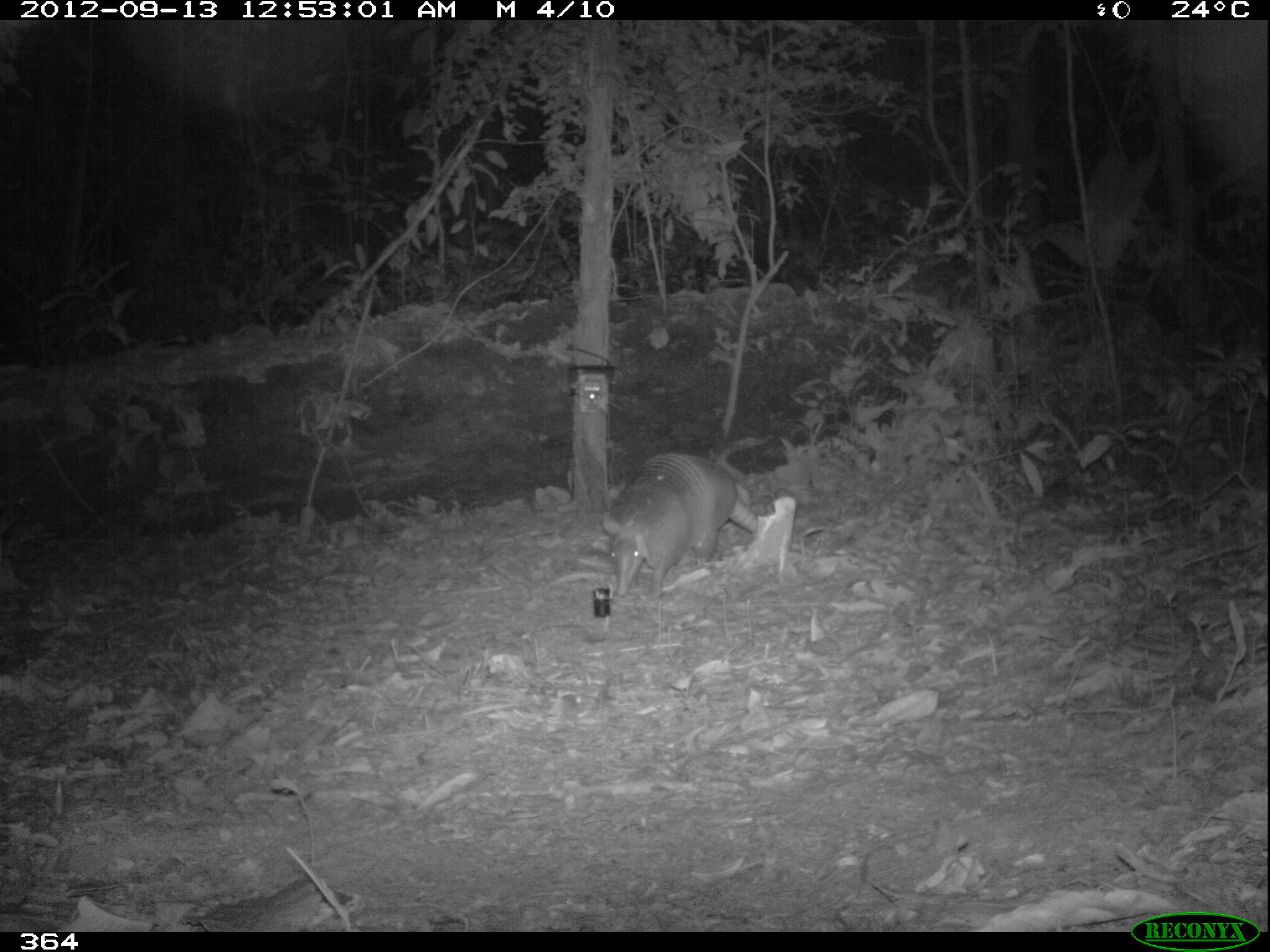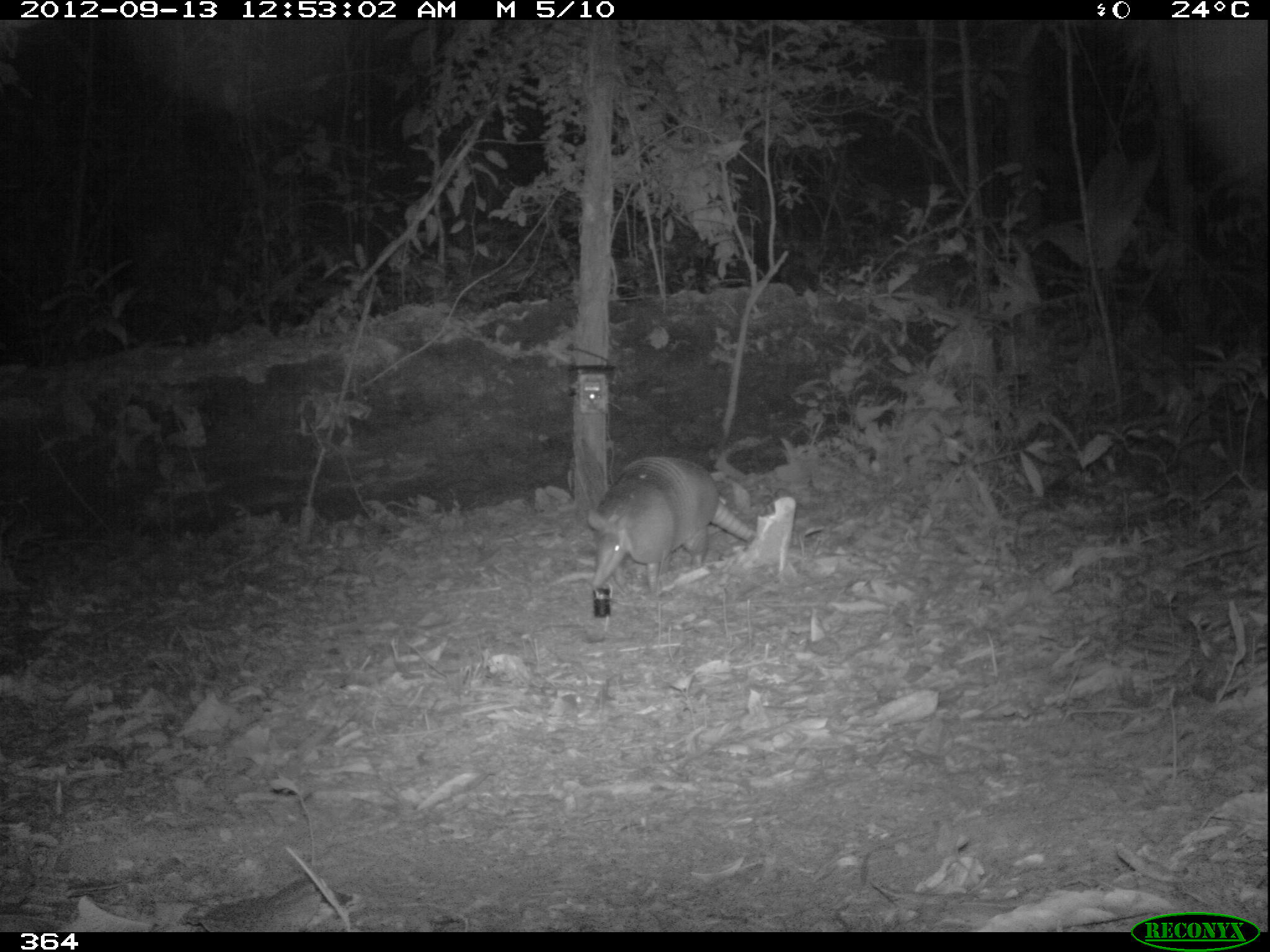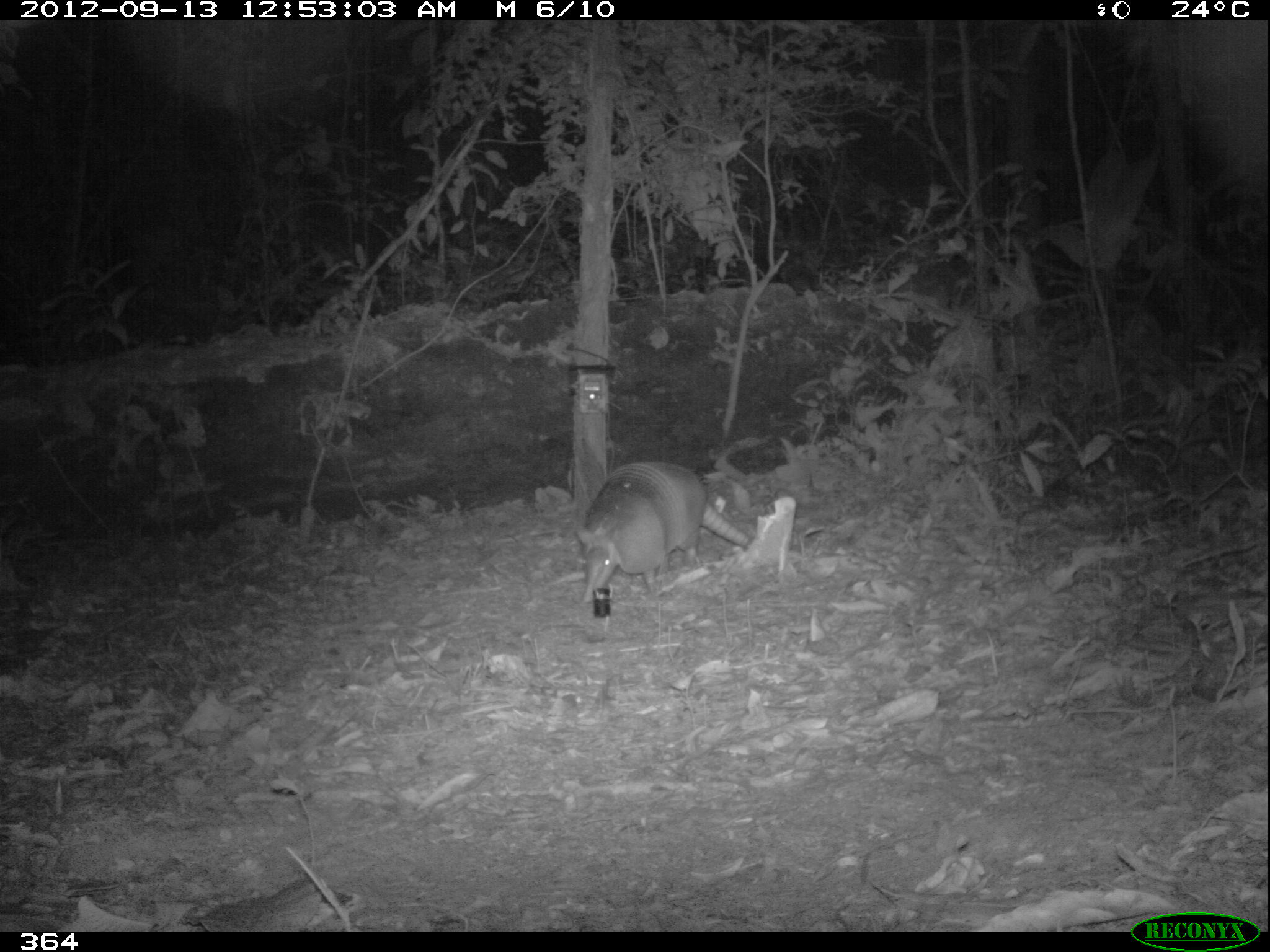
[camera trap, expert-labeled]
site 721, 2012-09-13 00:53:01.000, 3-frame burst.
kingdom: Animalia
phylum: Chordata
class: Mammalia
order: Cingulata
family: Dasypodidae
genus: Dasypus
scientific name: Dasypus novemcinctus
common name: nine-banded armadillo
Dasypus novemcinctus (nine-banded armadillo).